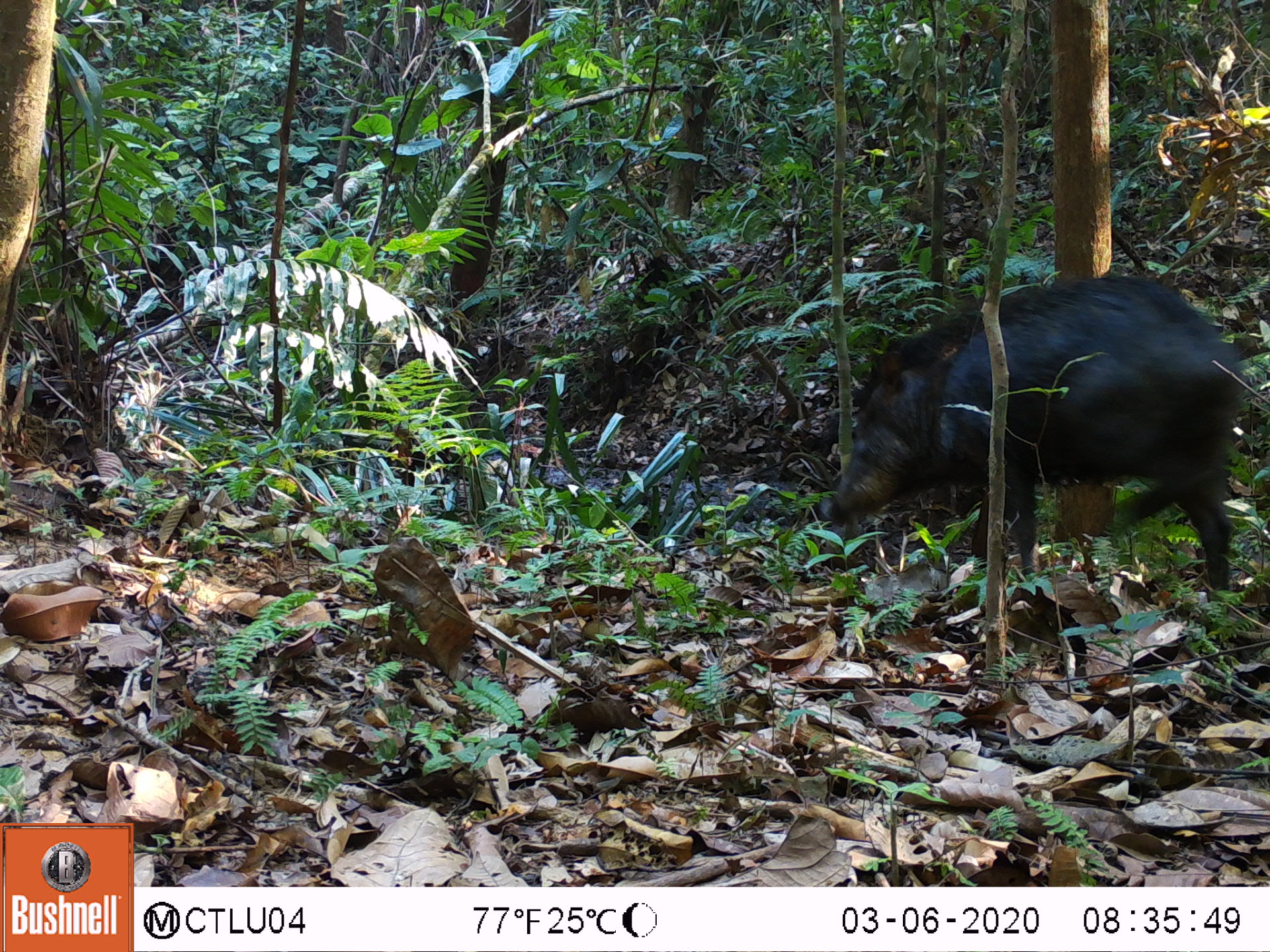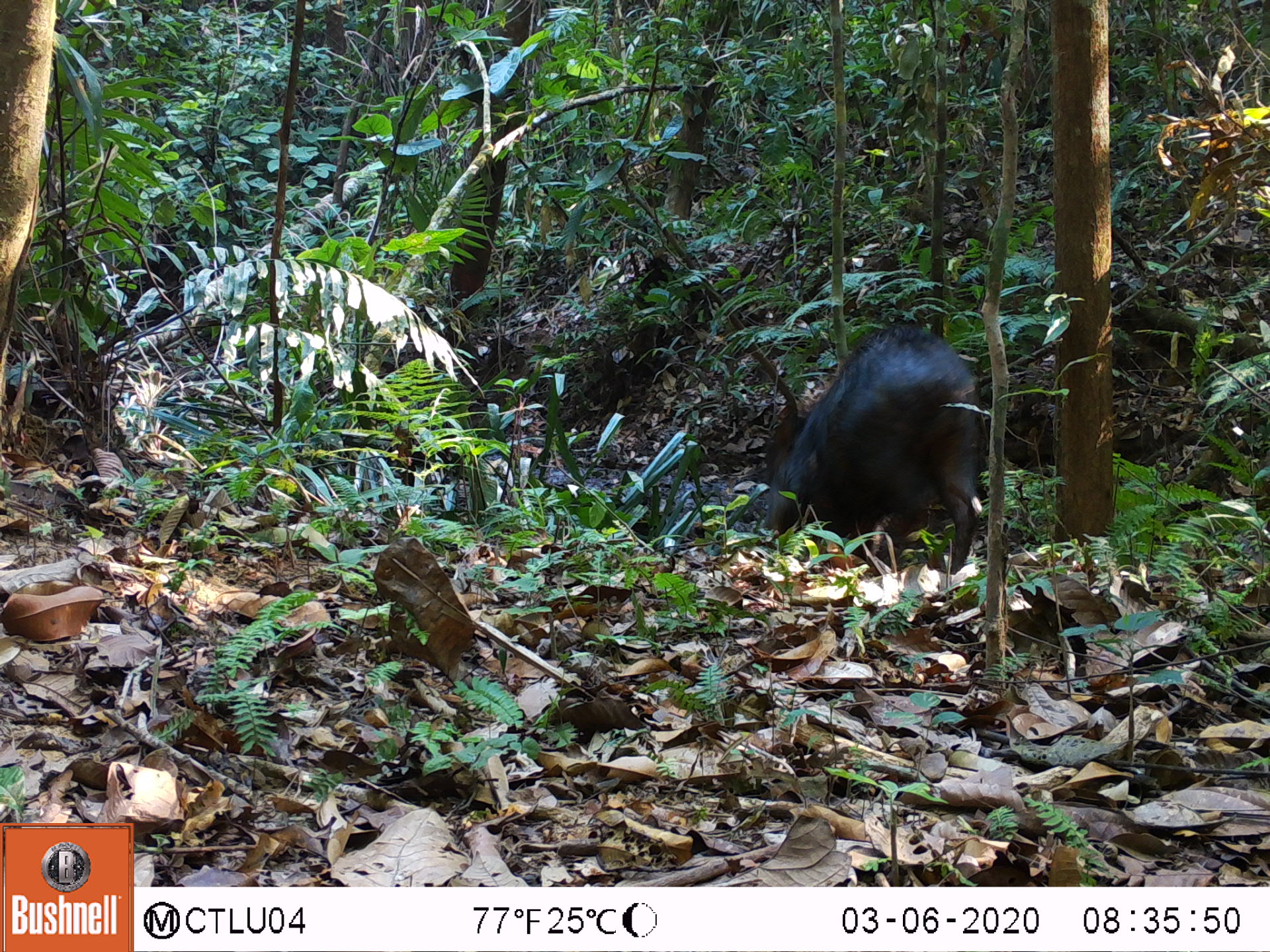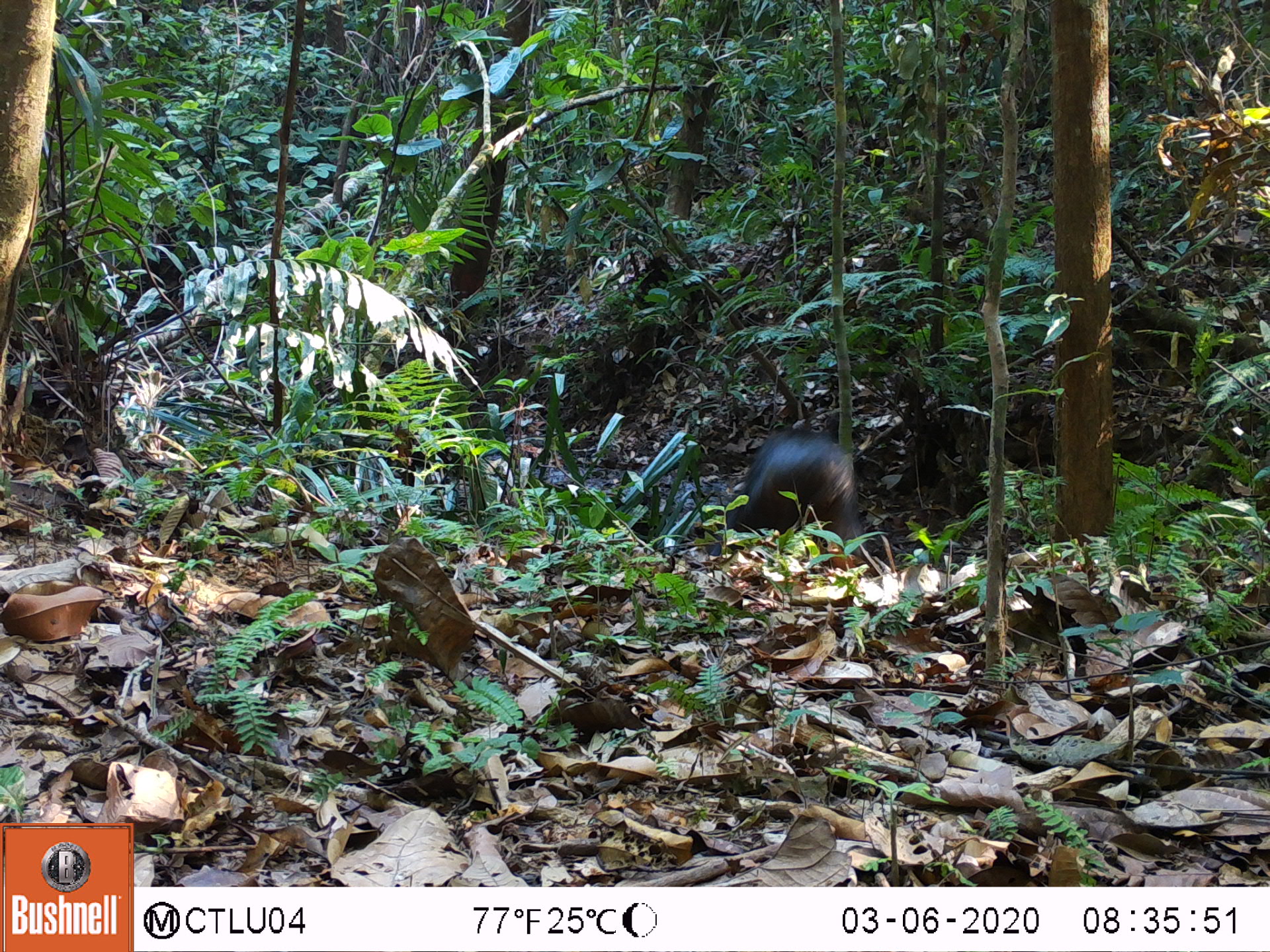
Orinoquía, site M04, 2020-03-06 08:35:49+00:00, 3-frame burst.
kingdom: Animalia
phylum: Chordata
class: Mammalia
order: Artiodactyla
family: Tayassuidae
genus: Tayassu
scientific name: Tayassu pecari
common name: white-lipped peccary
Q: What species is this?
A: White-lipped peccary (Tayassu pecari).